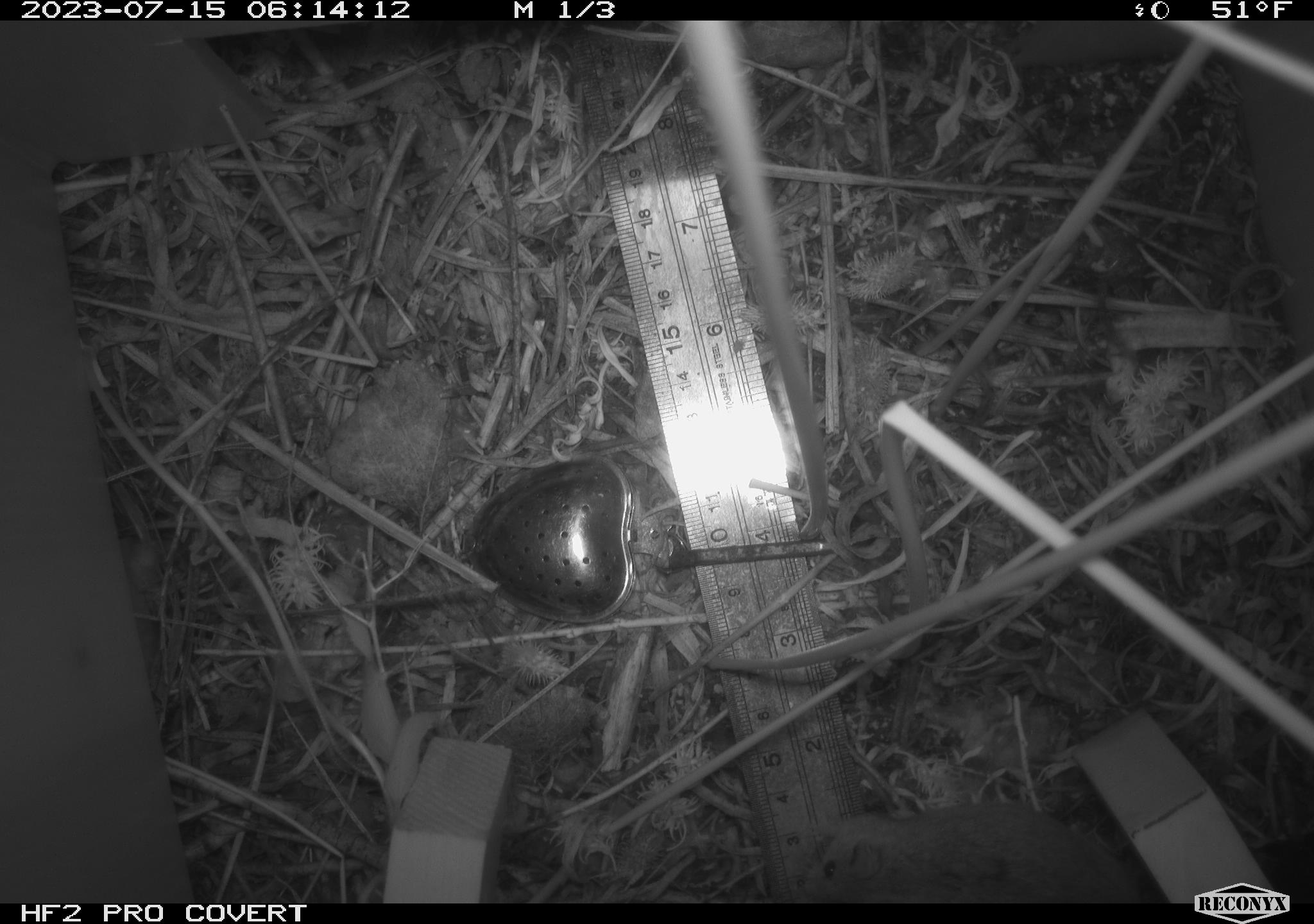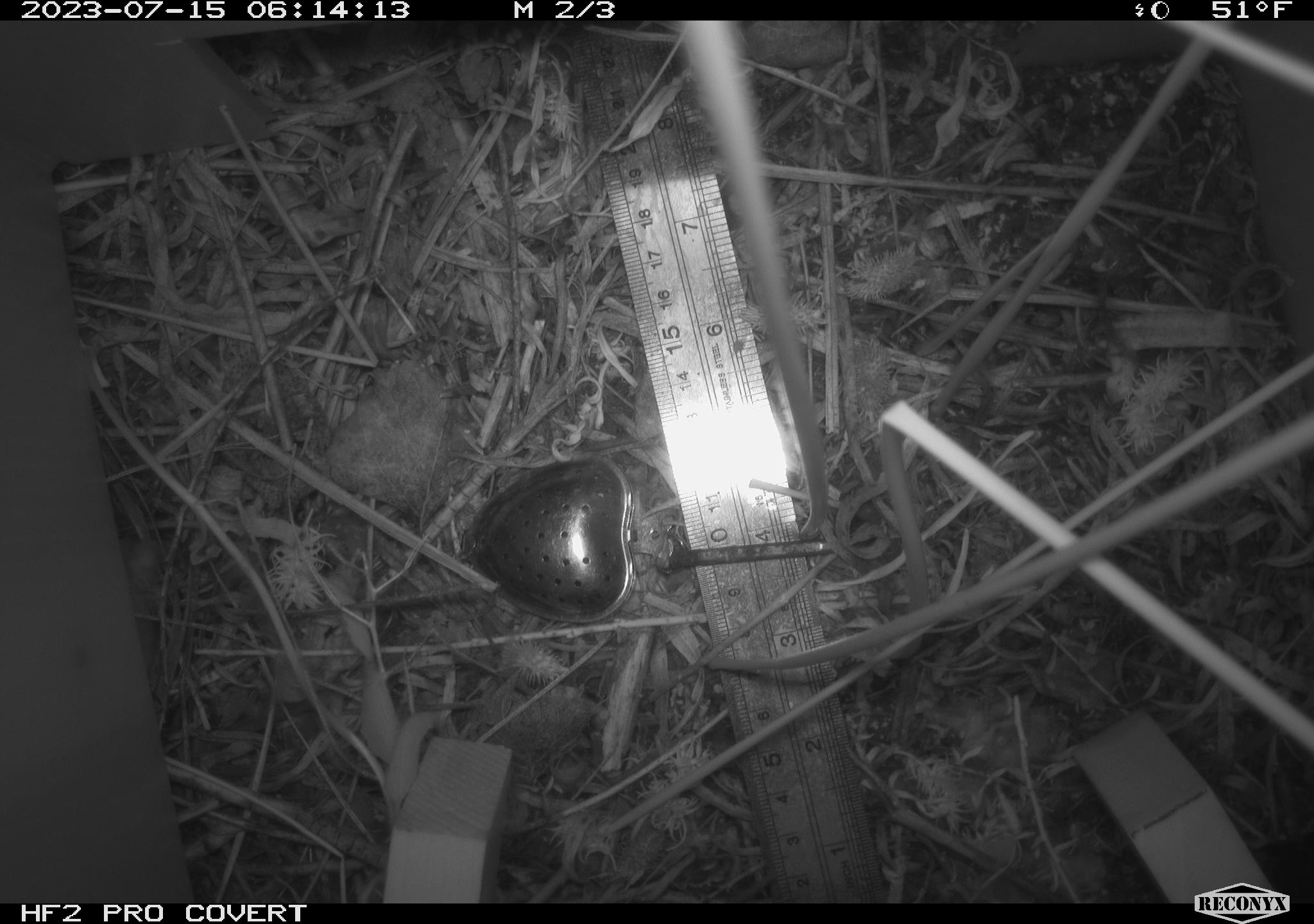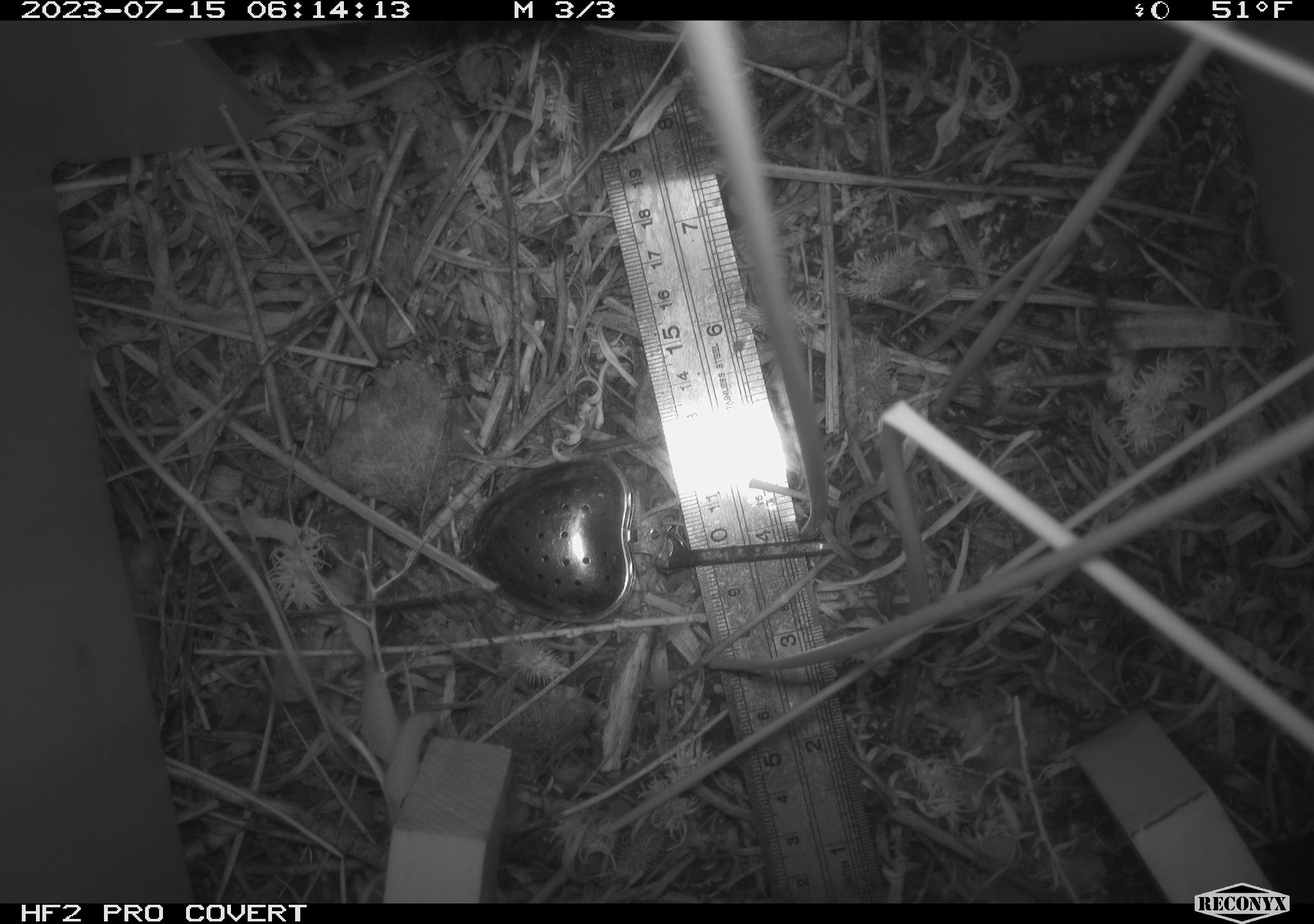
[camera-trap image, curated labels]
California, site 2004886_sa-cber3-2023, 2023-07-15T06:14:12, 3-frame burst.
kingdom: Animalia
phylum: Chordata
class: Mammalia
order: Rodentia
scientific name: Rodentia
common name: mouse species